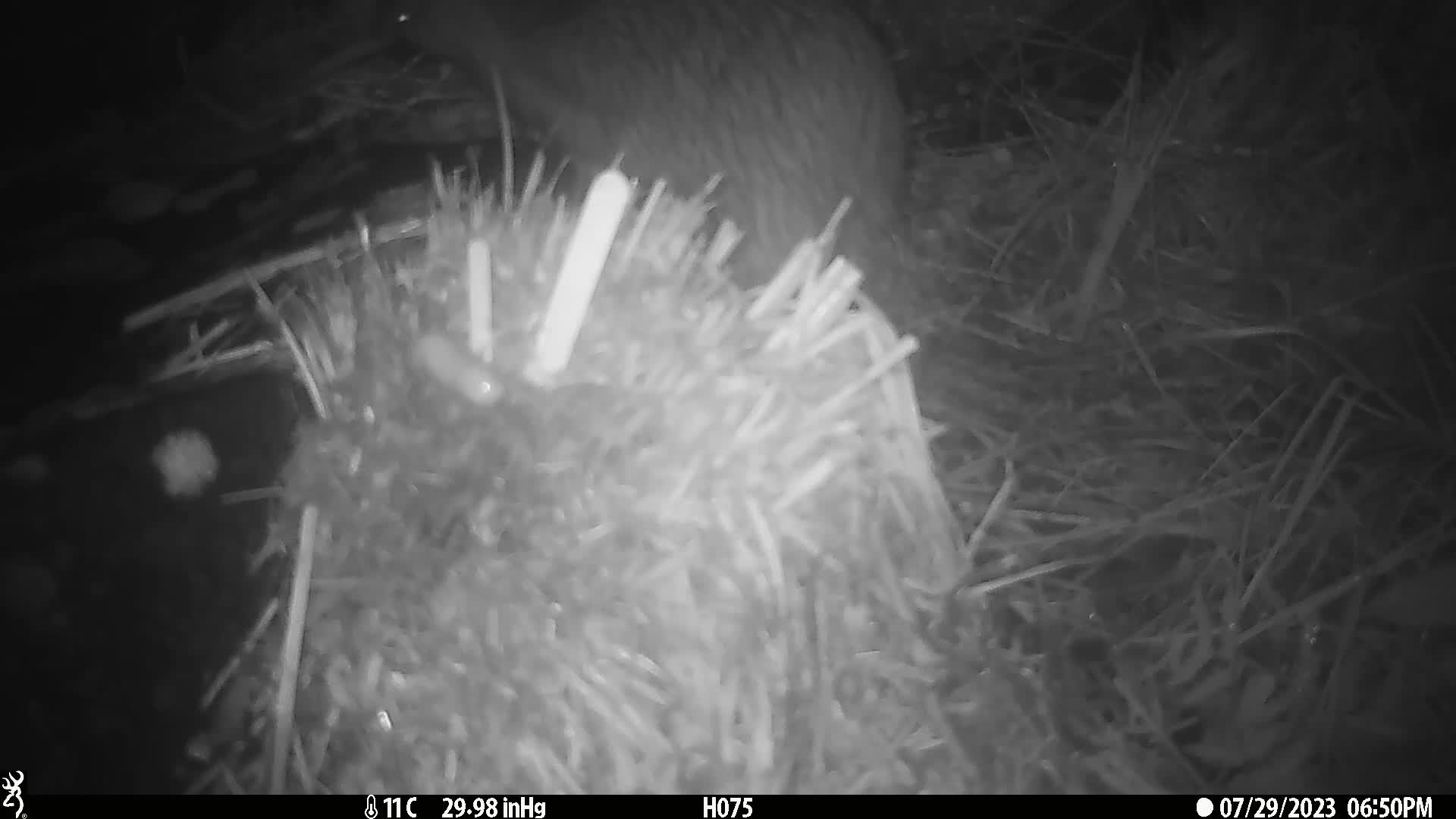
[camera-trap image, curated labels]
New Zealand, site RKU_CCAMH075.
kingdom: Animalia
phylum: Chordata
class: Aves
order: Apterygiformes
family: Apterygidae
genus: Apteryx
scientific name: Apteryx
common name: kiwi